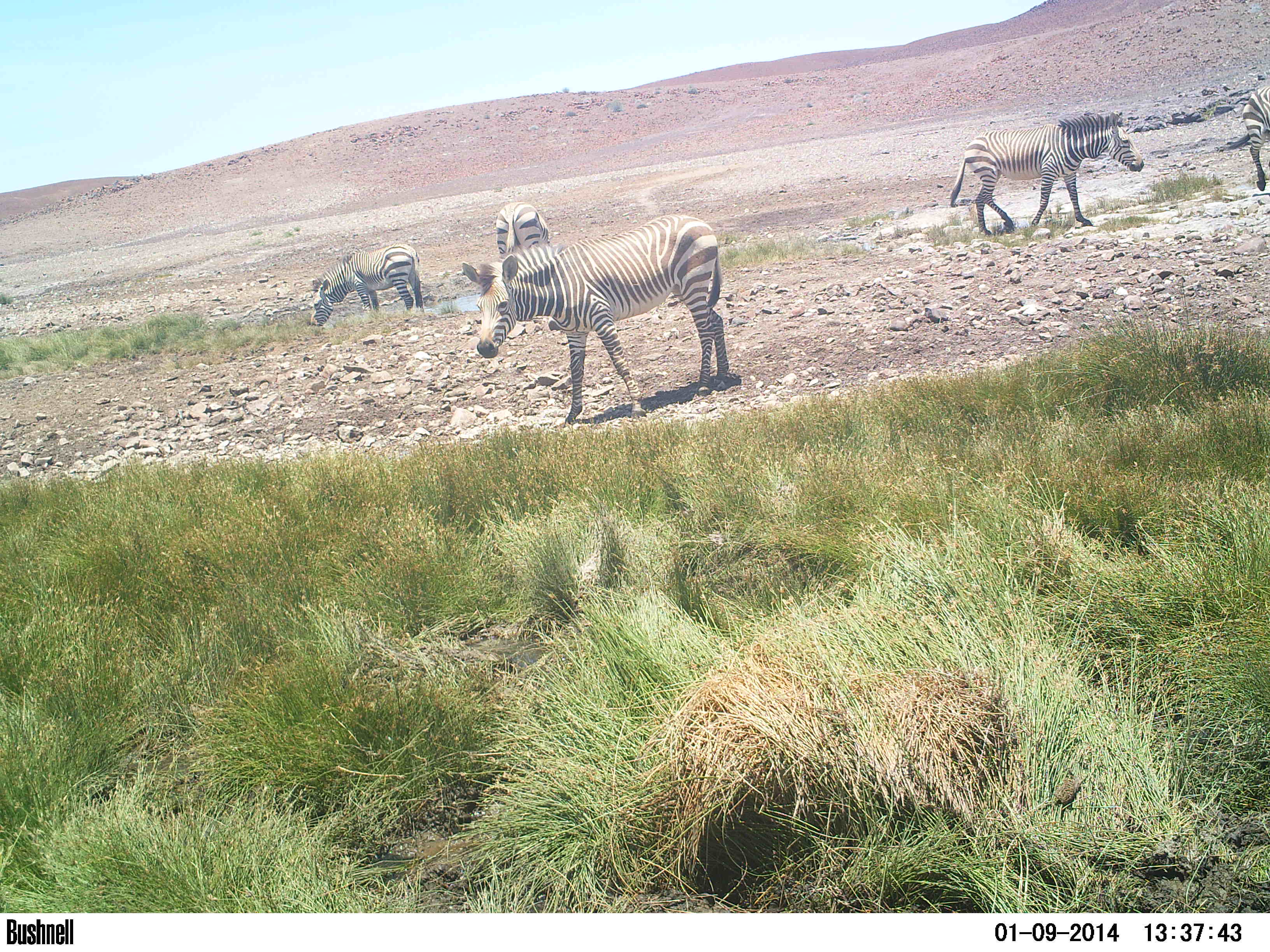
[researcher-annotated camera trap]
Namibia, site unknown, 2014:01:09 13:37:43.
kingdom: Animalia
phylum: Chordata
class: Mammalia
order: Perissodactyla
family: Equidae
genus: Equus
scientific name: Equus zebra hartmannae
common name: hartmann's mountain zebra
Equus zebra hartmannae (hartmann's mountain zebra).